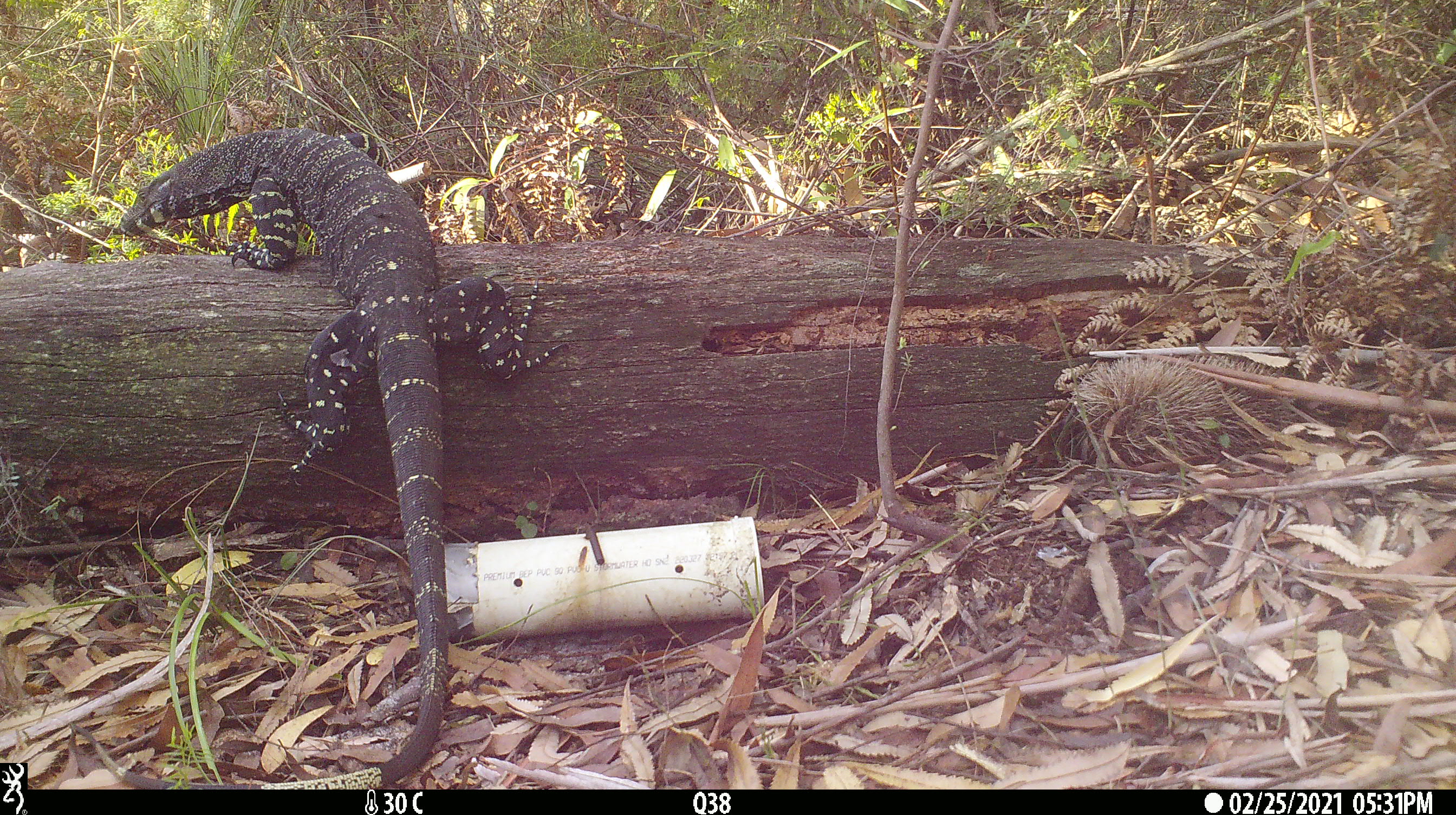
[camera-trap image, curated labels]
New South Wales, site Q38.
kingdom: Animalia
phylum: Chordata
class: Reptilia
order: Squamata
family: Varanidae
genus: Varanus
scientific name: Varanus varius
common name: lace monitor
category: goanna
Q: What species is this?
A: Goanna (lace monitor) (Varanus varius).